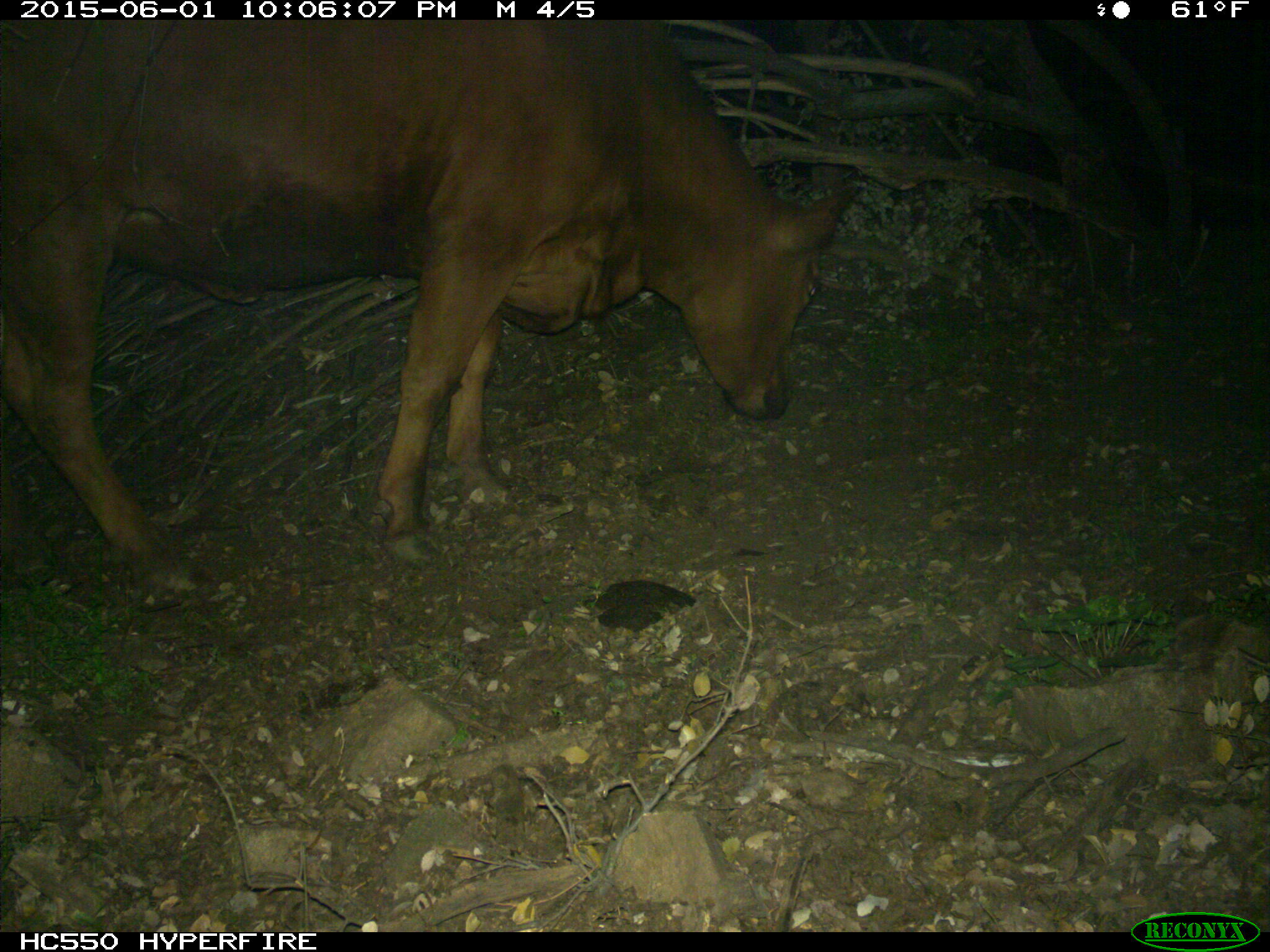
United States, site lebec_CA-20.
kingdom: Animalia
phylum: Chordata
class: Mammalia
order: Artiodactyla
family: Bovidae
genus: Bos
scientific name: Bos taurus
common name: domestic cow